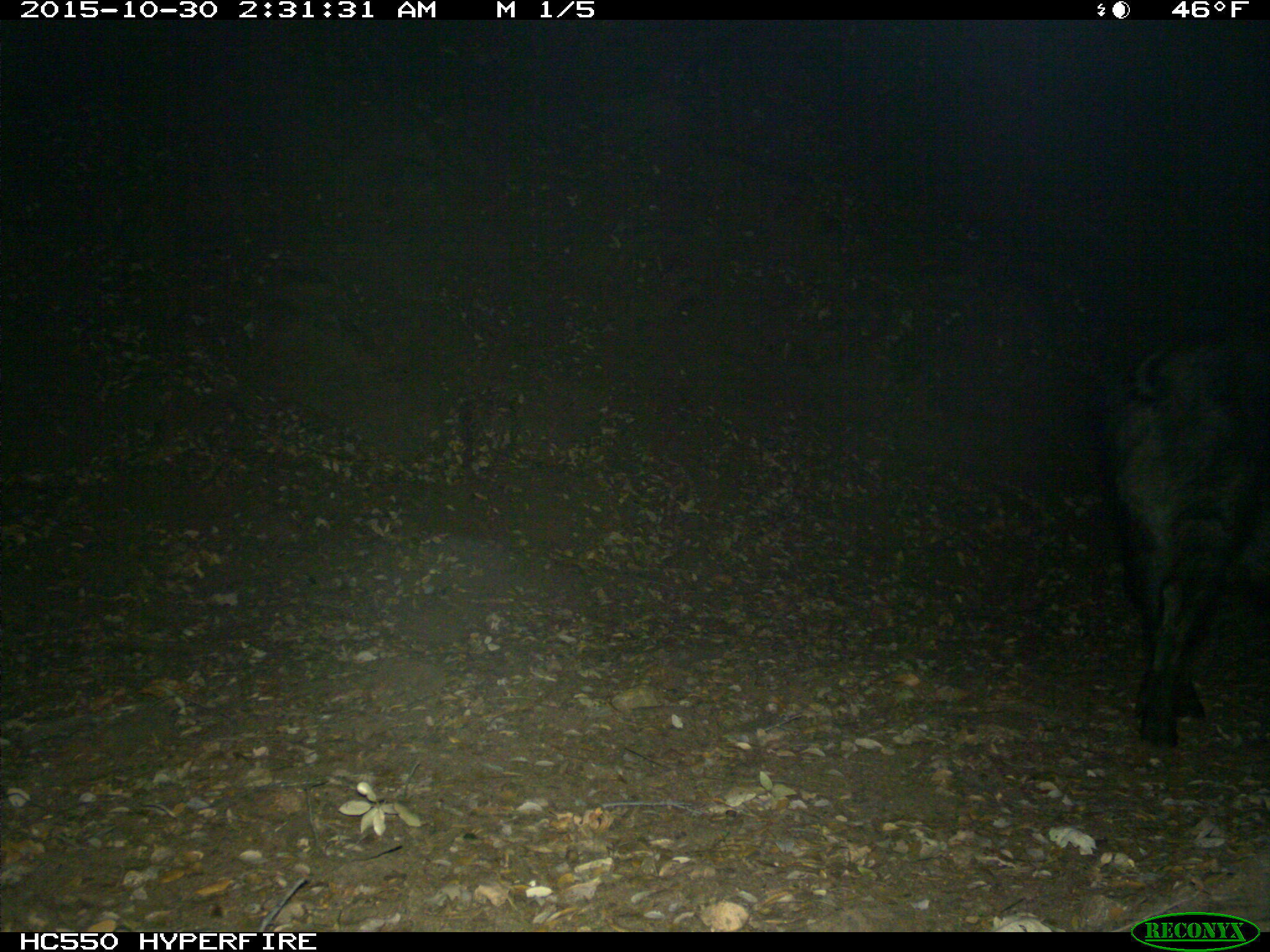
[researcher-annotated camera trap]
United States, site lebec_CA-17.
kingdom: Animalia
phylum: Chordata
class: Mammalia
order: Artiodactyla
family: Suidae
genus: Sus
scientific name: Sus scrofa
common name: wild boar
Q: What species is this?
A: Sus scrofa (wild boar).